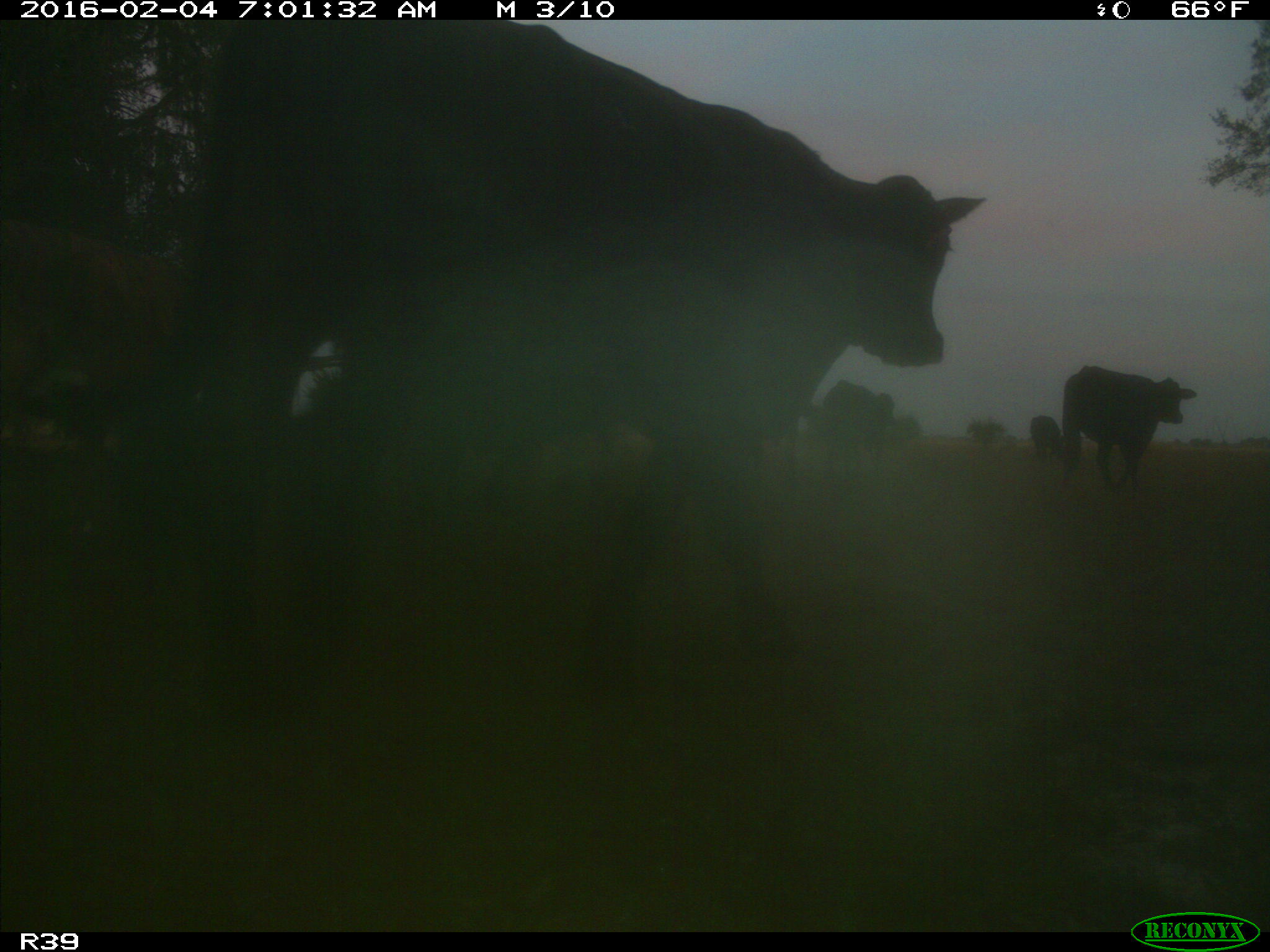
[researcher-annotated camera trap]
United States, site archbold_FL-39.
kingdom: Animalia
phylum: Chordata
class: Mammalia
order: Artiodactyla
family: Bovidae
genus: Bos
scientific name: Bos taurus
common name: domestic cow